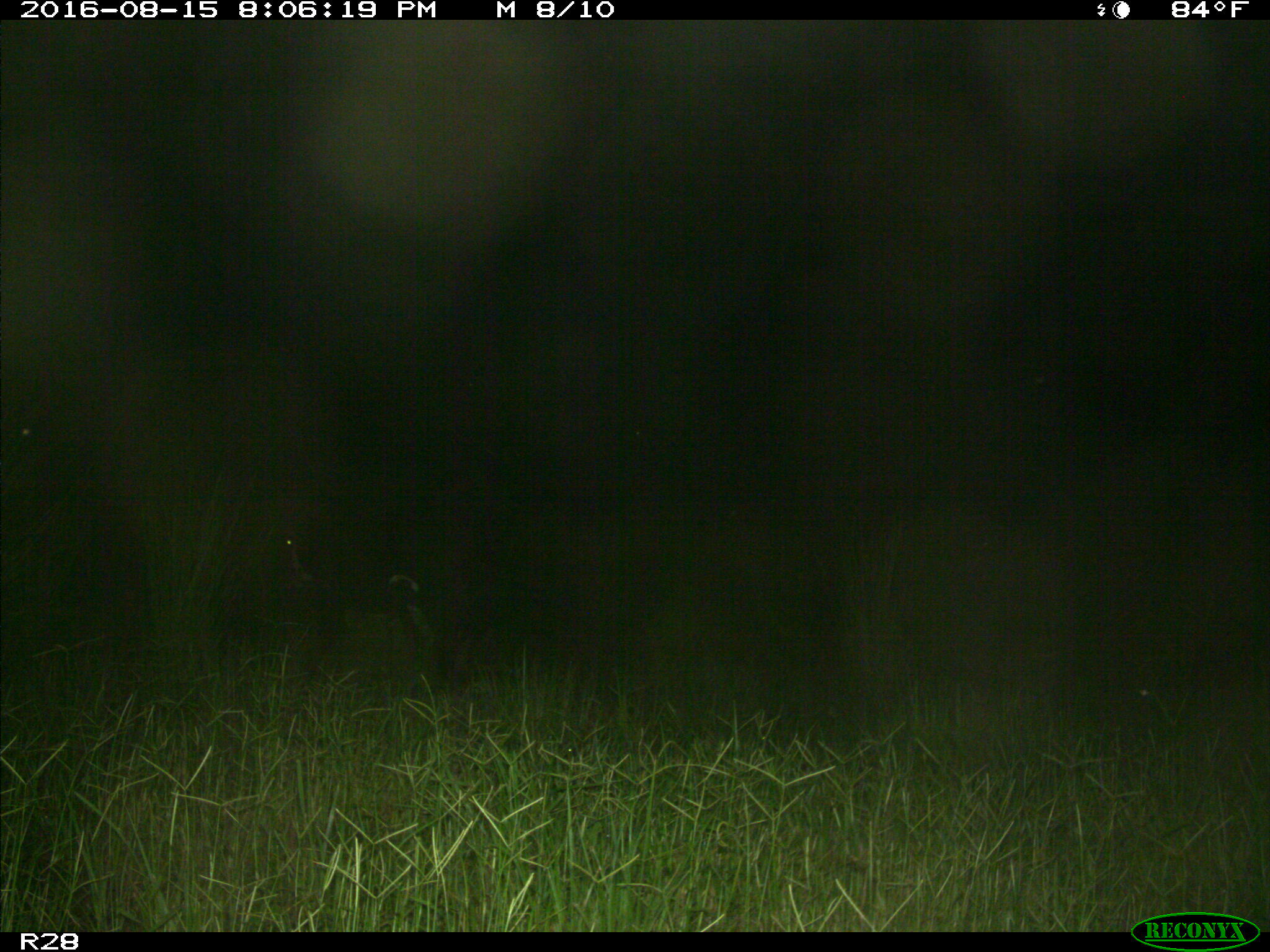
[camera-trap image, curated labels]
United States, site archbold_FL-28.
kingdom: Animalia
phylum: Chordata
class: Mammalia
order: Artiodactyla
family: Bovidae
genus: Bos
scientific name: Bos taurus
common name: domestic cow